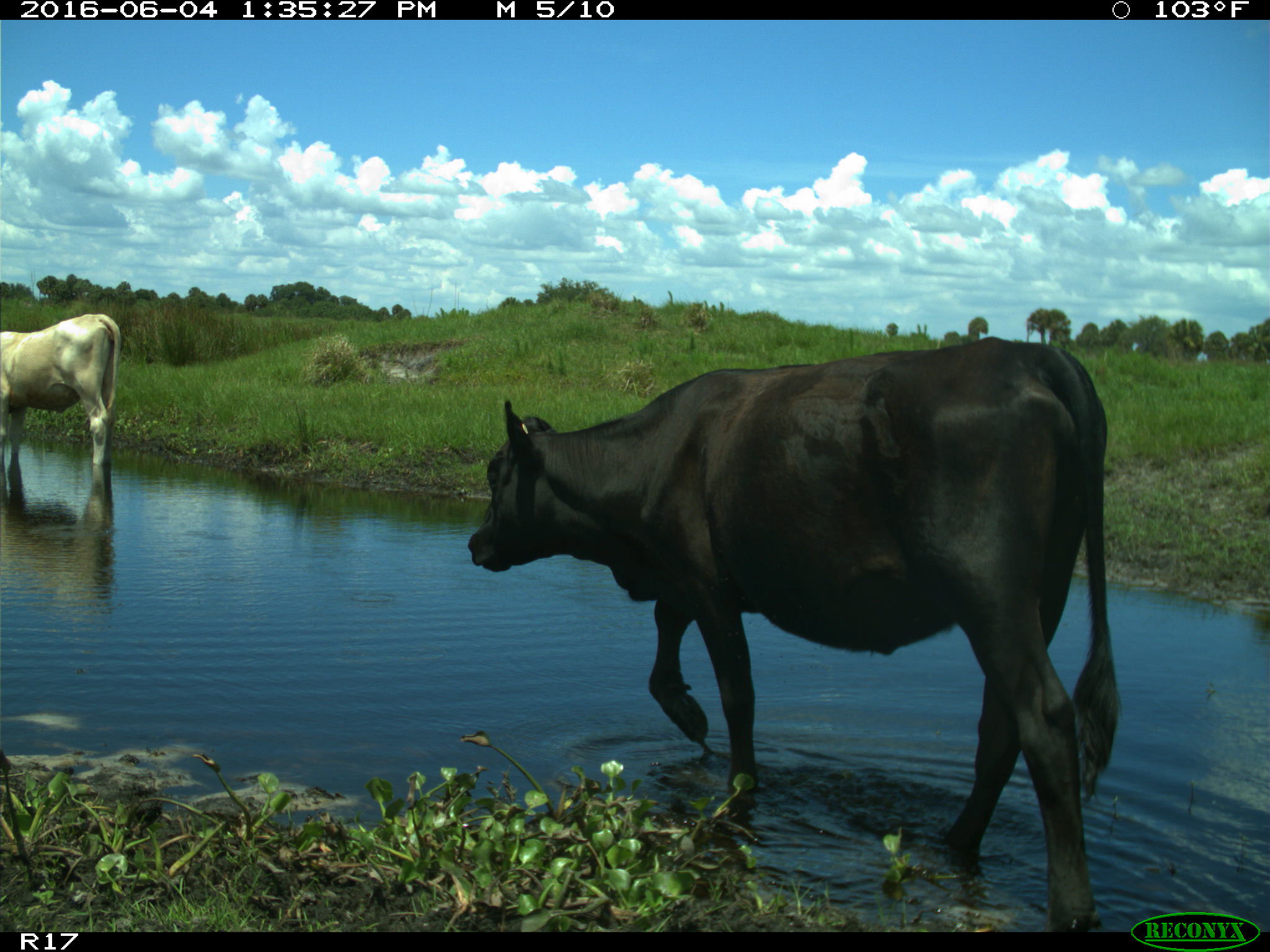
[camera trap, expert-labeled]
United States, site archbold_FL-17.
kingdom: Animalia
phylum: Chordata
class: Mammalia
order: Artiodactyla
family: Bovidae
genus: Bos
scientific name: Bos taurus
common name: domestic cow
Bos taurus (domestic cow).